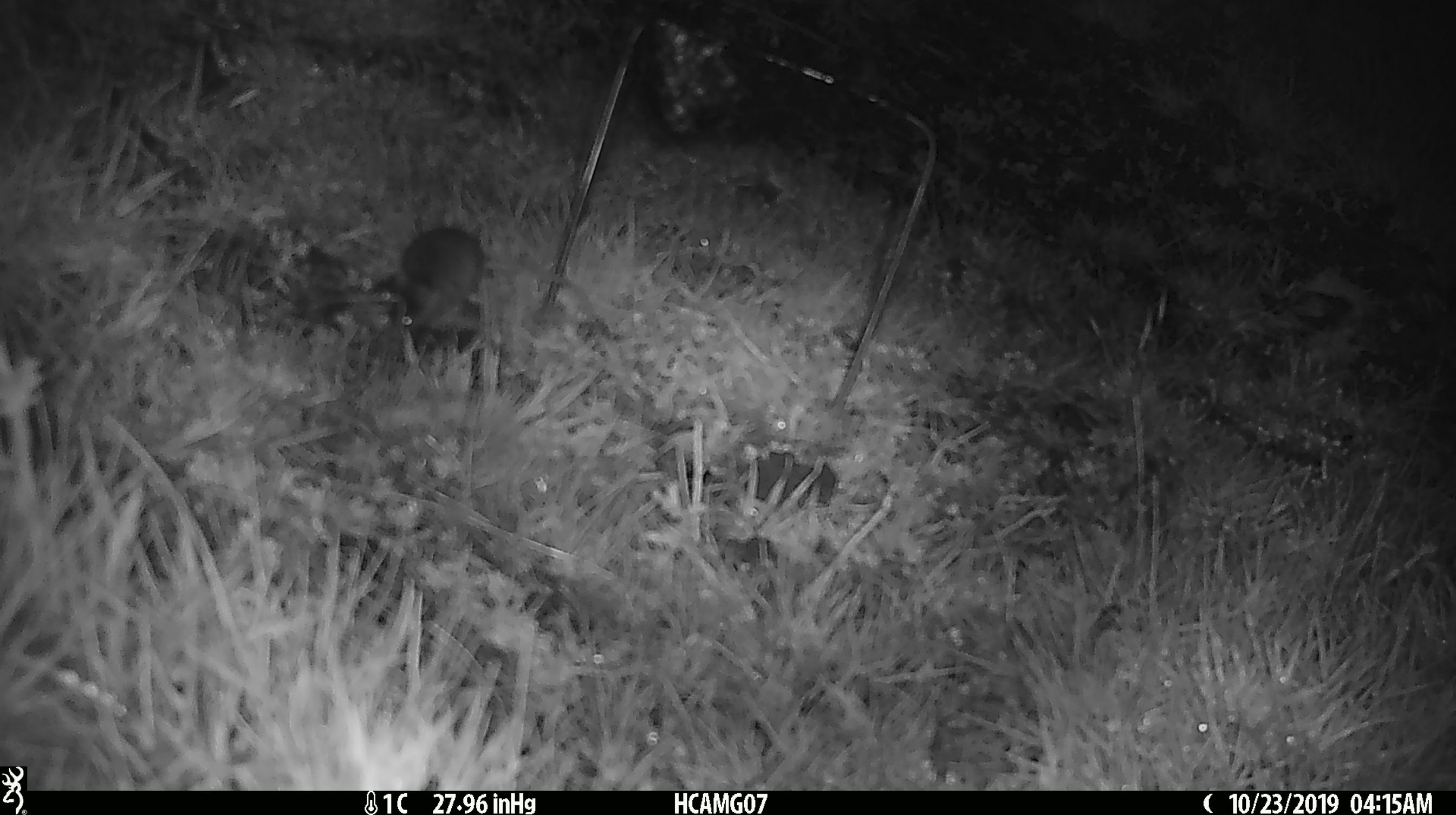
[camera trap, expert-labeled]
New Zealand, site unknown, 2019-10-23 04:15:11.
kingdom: Animalia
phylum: Chordata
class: Mammalia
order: Rodentia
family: Muridae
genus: Mus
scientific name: Mus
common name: mouse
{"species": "mouse (Mus)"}